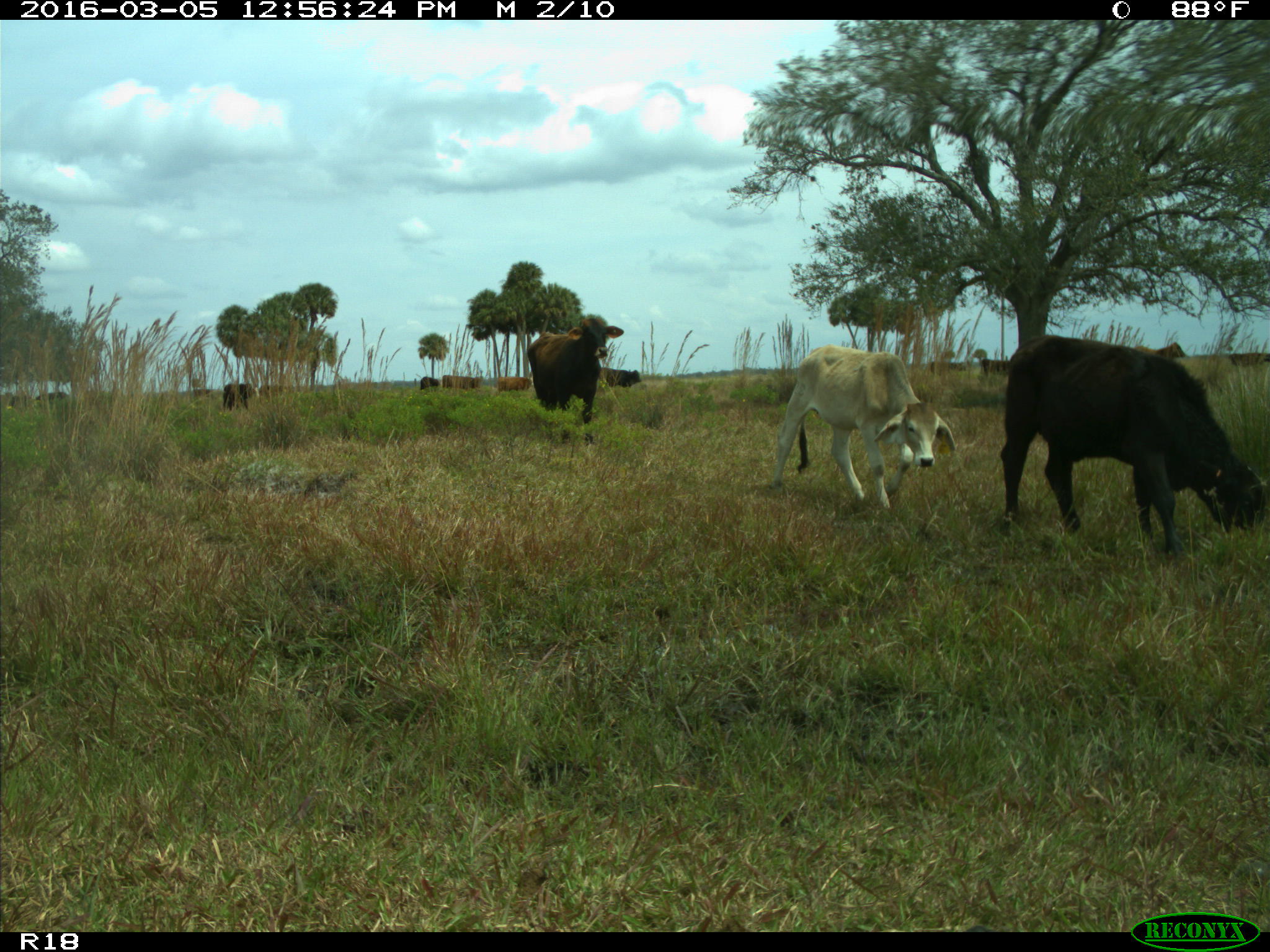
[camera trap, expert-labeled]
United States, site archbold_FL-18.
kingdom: Animalia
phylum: Chordata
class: Mammalia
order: Artiodactyla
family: Bovidae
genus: Bos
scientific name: Bos taurus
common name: domestic cow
Bos taurus (domestic cow).